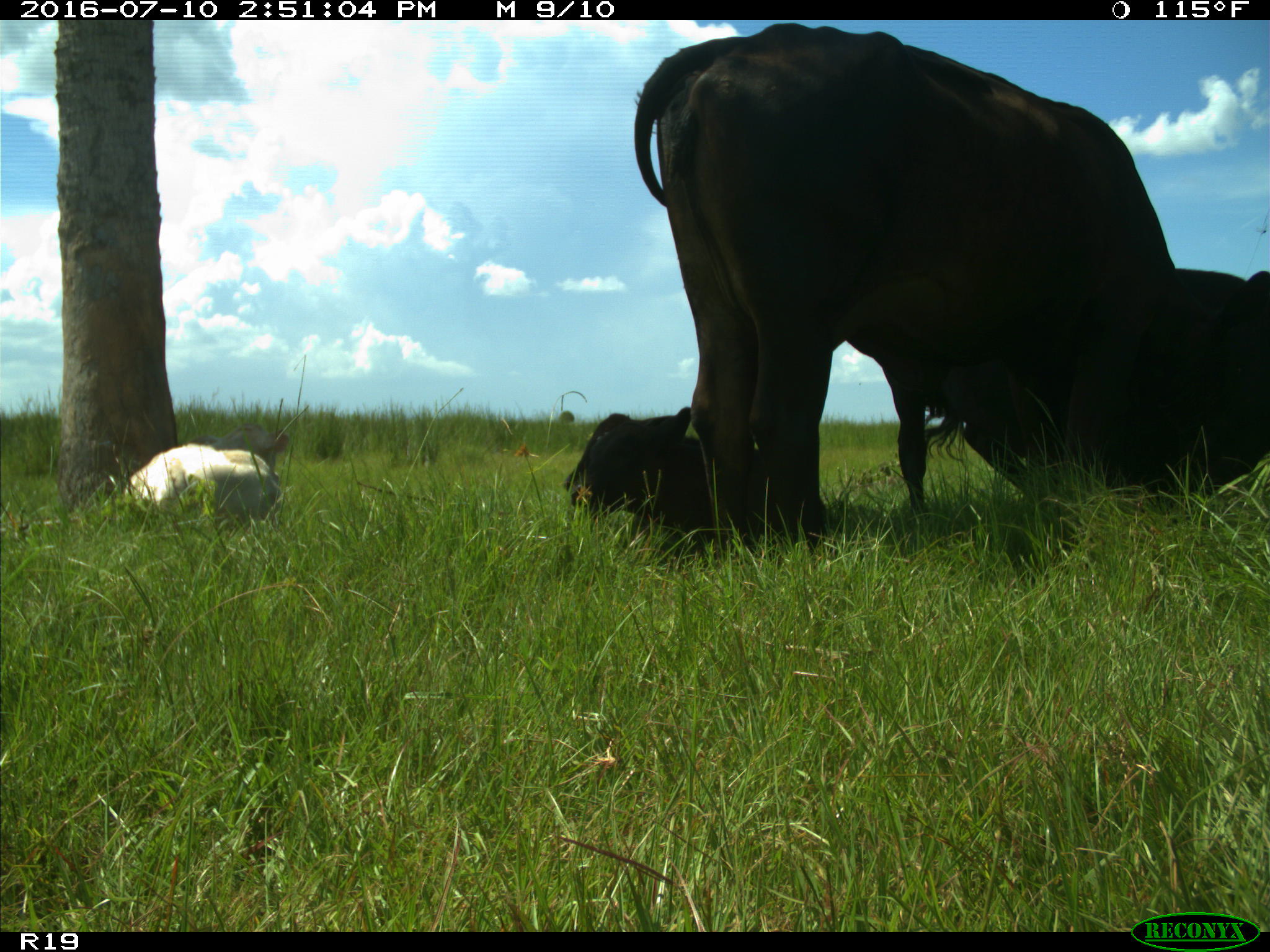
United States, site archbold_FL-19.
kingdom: Animalia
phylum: Chordata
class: Mammalia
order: Artiodactyla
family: Bovidae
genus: Bos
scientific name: Bos taurus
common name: domestic cow